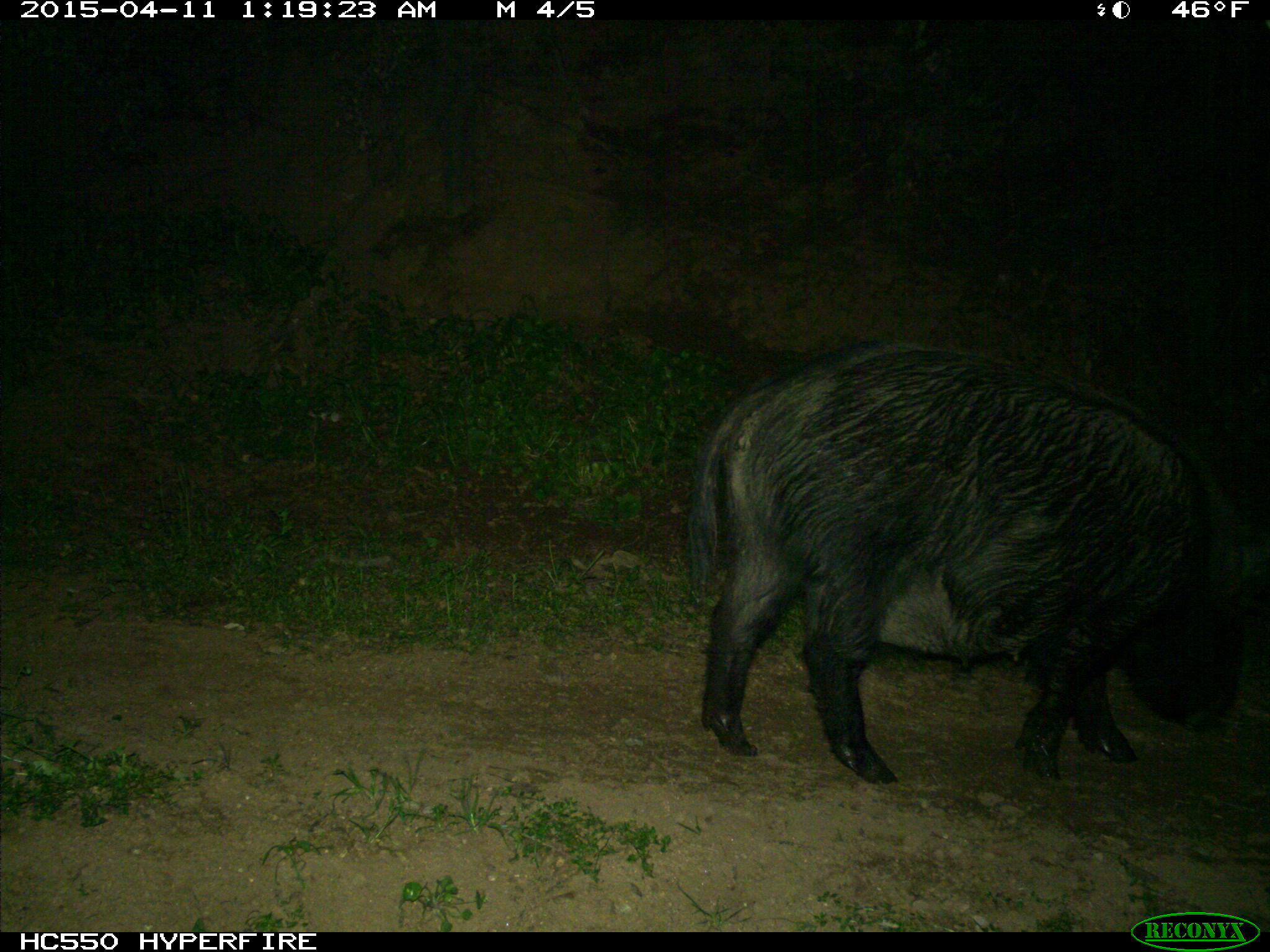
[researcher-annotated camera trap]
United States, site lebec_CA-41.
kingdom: Animalia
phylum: Chordata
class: Mammalia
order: Artiodactyla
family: Suidae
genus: Sus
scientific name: Sus scrofa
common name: wild boar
Sus scrofa (wild boar).